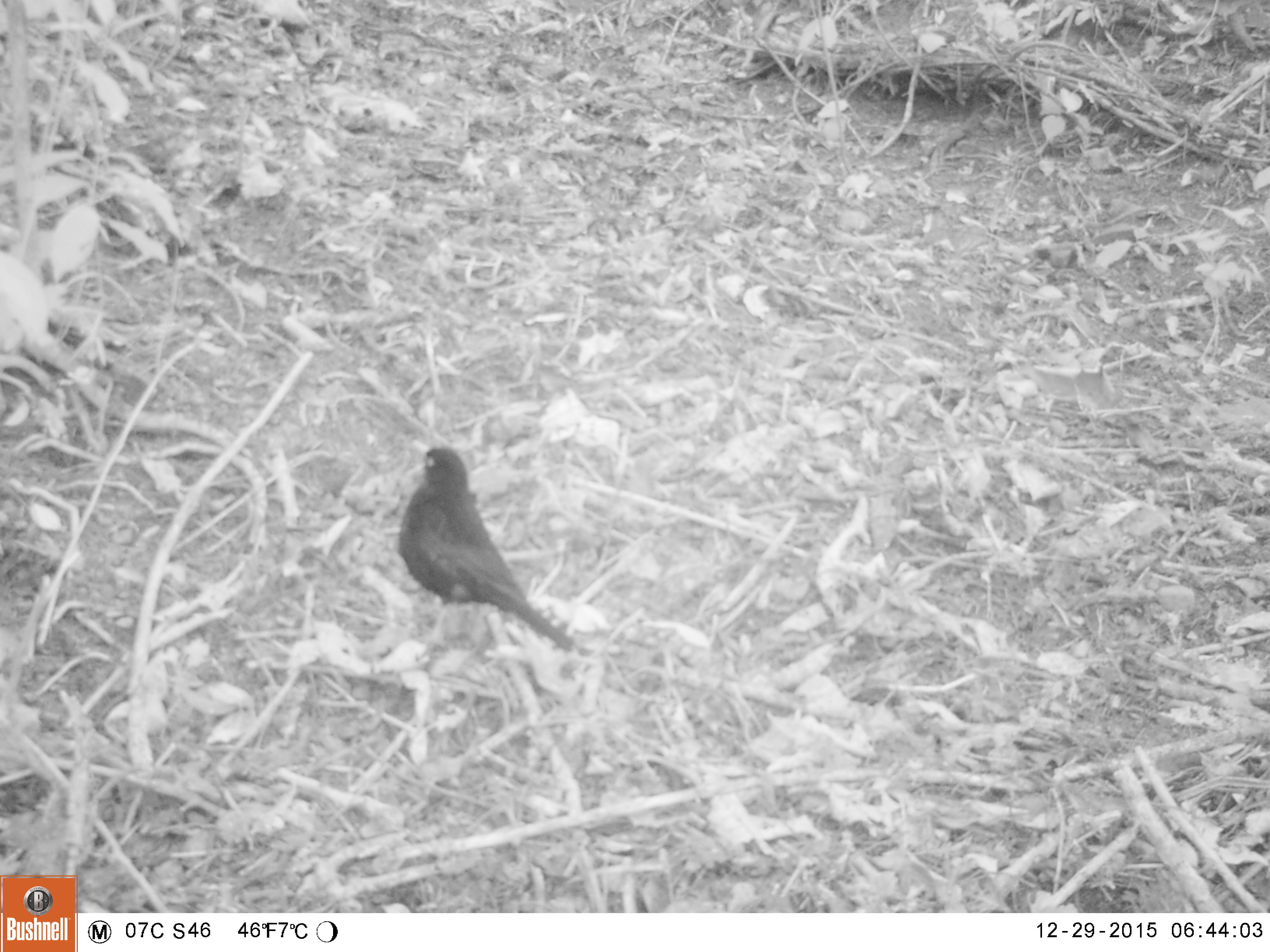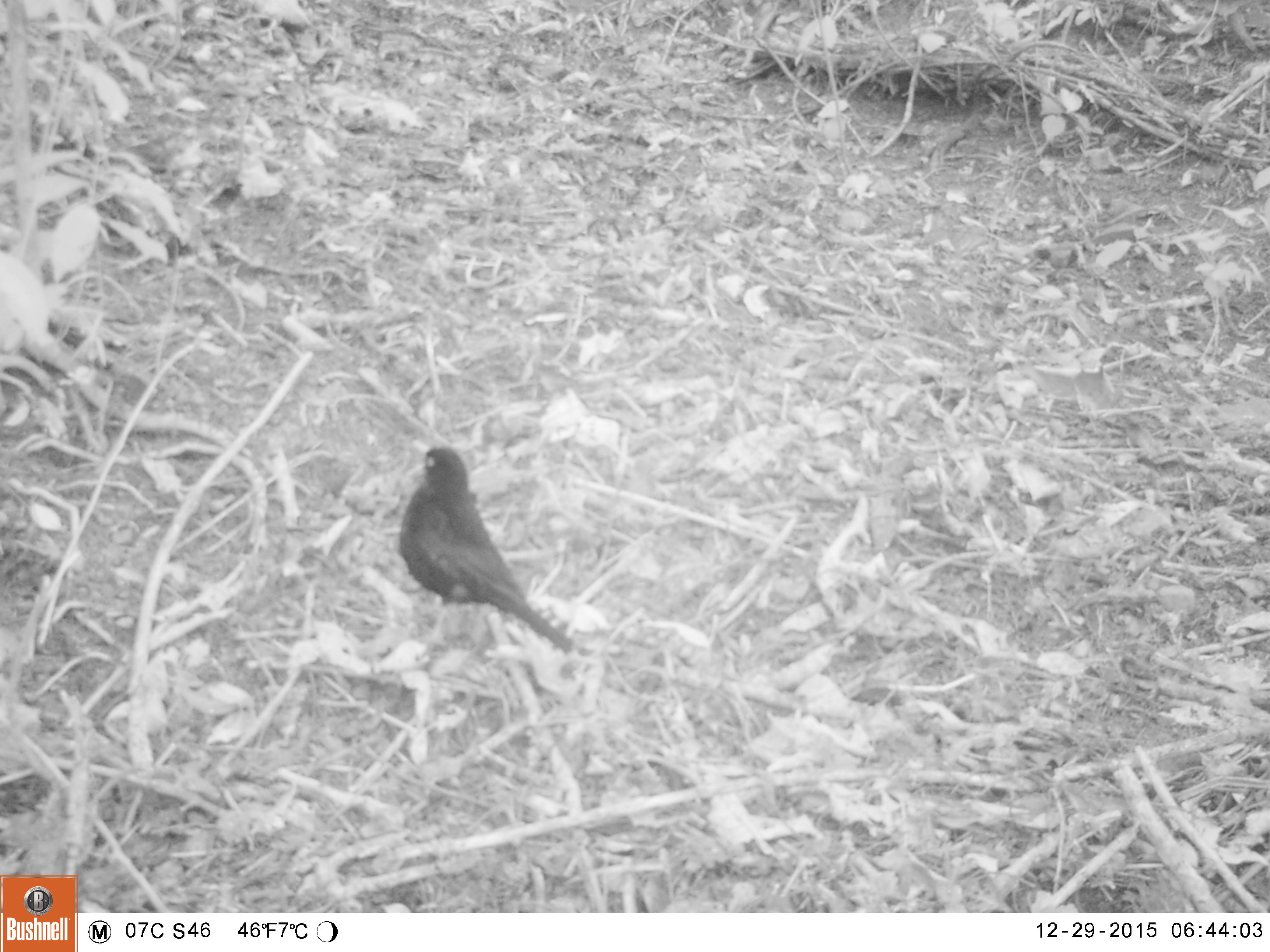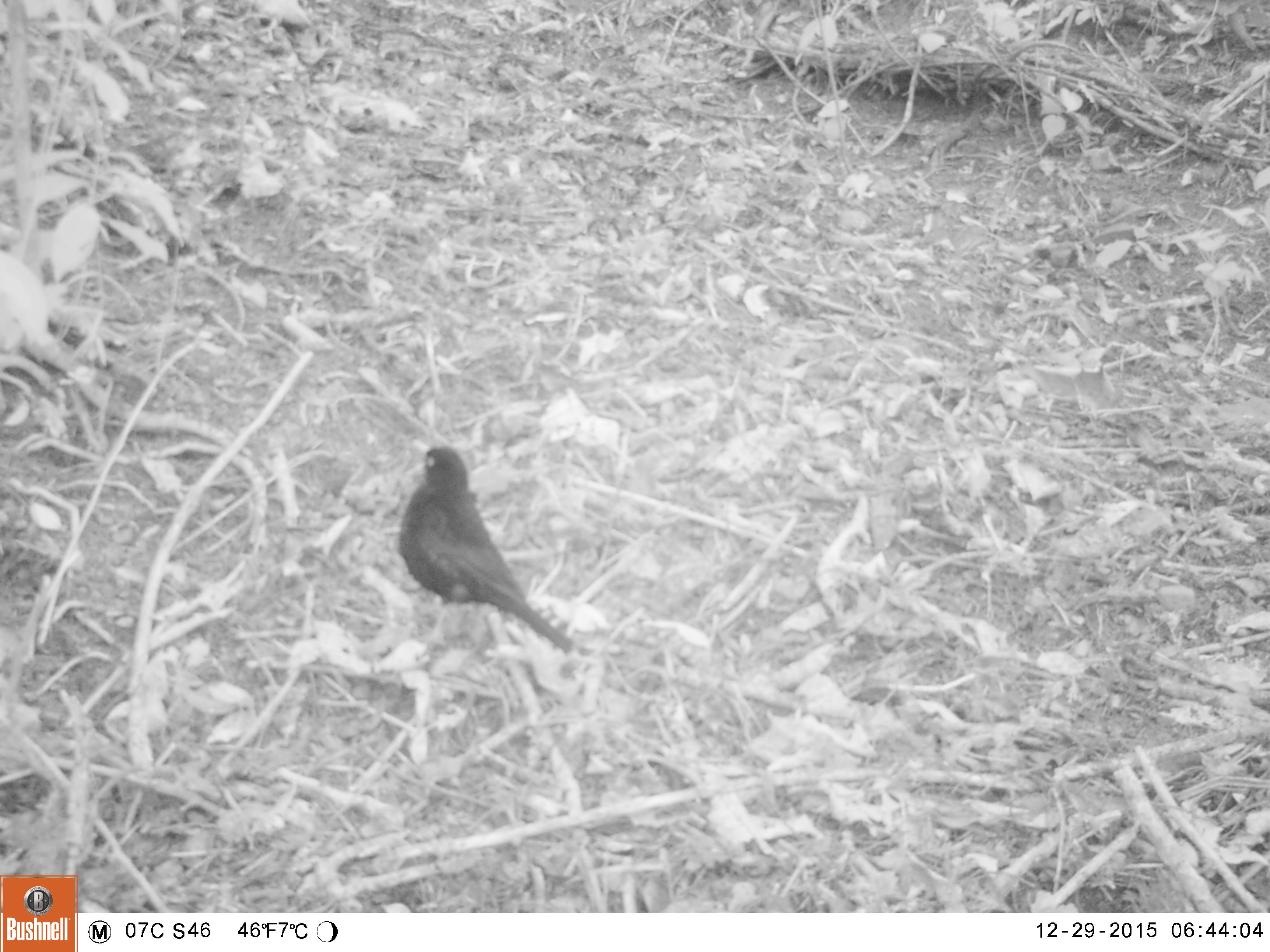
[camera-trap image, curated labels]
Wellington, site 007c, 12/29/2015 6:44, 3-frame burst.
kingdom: Animalia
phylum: Chordata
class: Aves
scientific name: Aves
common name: bird